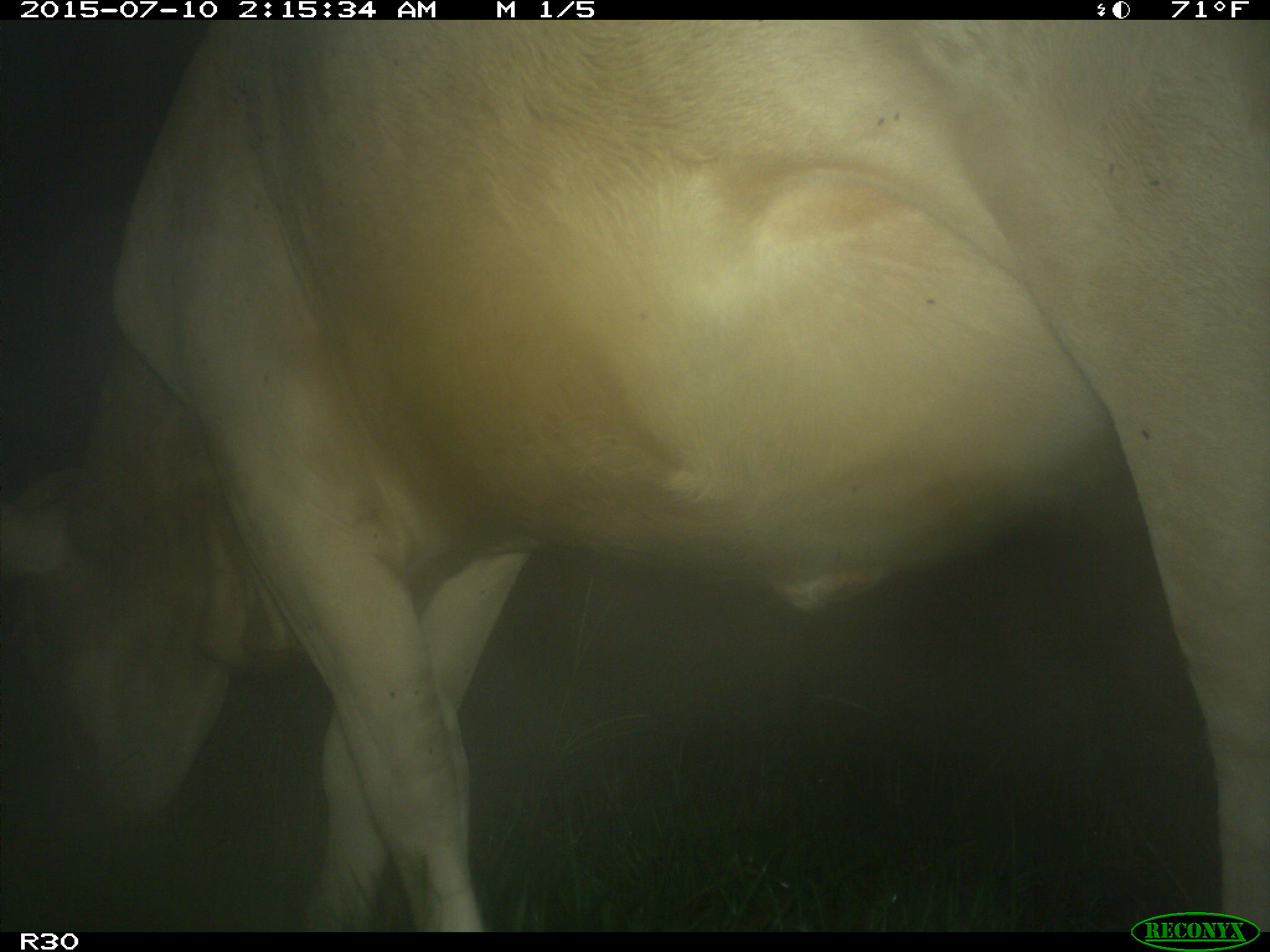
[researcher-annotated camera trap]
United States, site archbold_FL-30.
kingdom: Animalia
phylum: Chordata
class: Mammalia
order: Artiodactyla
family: Bovidae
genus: Bos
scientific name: Bos taurus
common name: domestic cow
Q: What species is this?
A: Bos taurus (domestic cow).